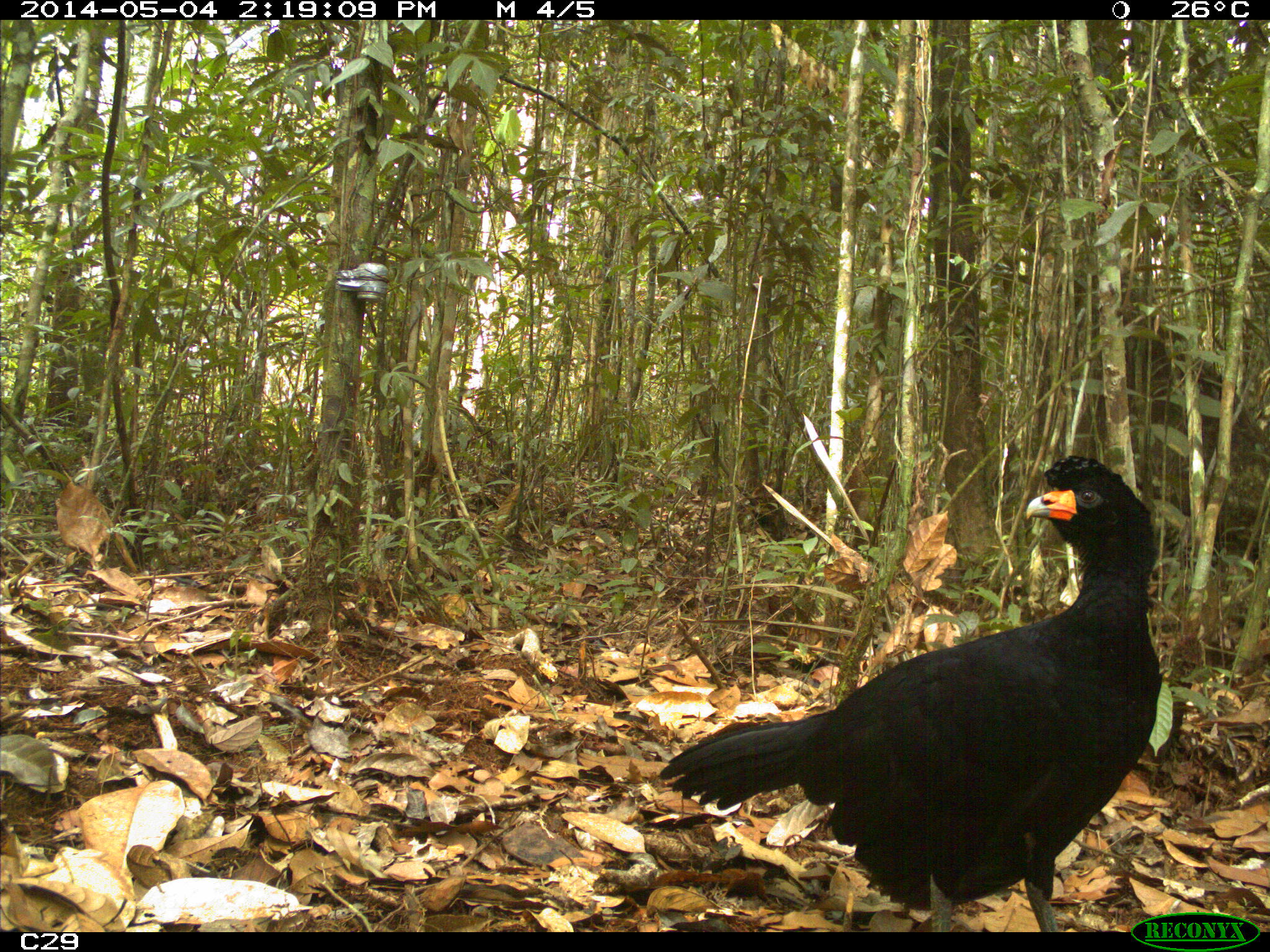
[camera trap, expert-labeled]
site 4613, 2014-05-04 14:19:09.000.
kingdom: Animalia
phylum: Chordata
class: Aves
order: Galliformes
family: Cracidae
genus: Crax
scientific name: Crax alector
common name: black curassow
Crax alector (black curassow), count 2, age adult, sex female.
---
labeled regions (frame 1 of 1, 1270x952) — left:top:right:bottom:
crax alector: 657:448:1161:932